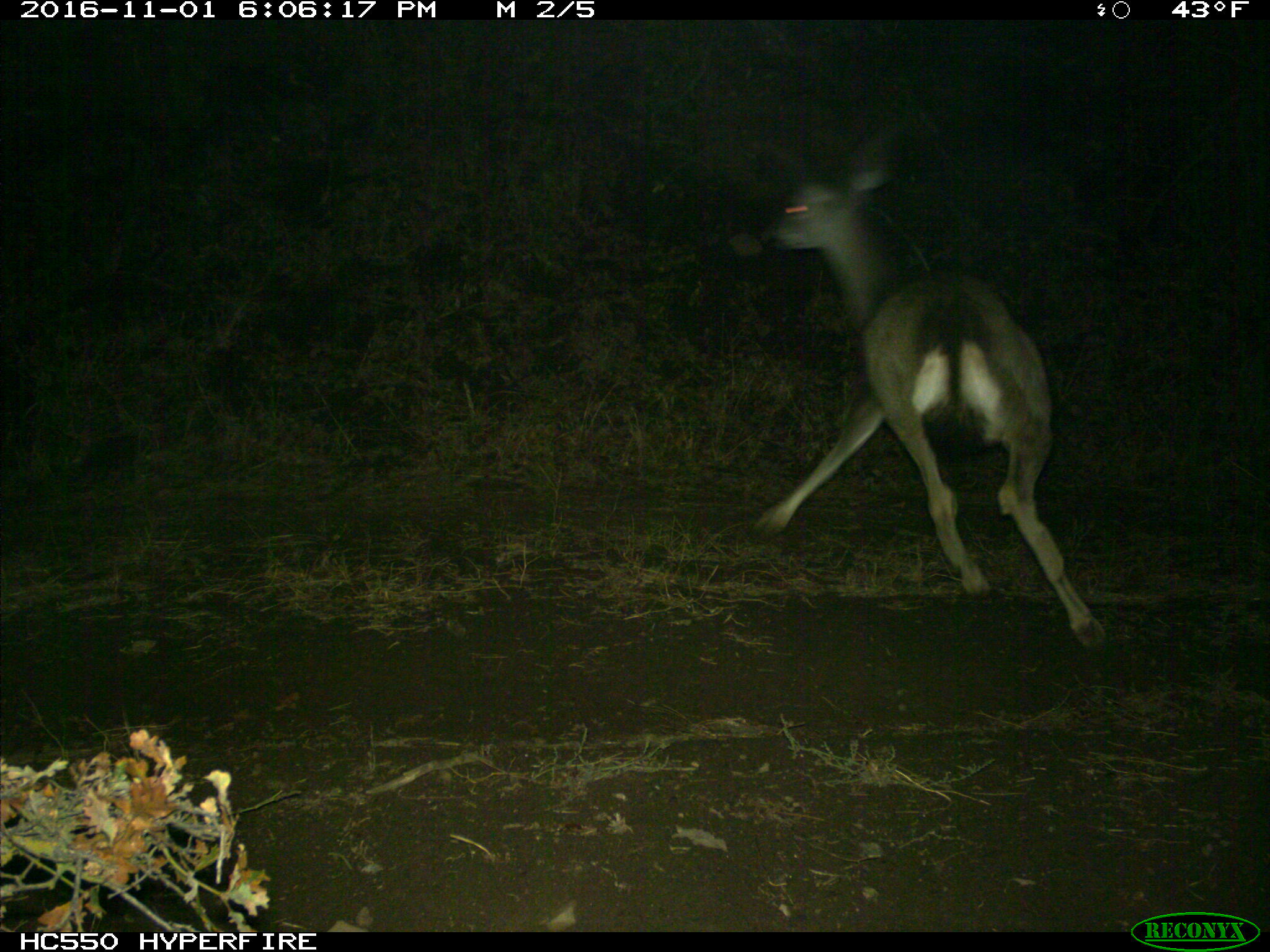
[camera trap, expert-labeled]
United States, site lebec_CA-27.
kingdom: Animalia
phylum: Chordata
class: Mammalia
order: Artiodactyla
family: Cervidae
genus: Odocoileus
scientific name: Odocoileus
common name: deer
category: unidentified deer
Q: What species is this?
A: Unidentified deer (deer) (Odocoileus).